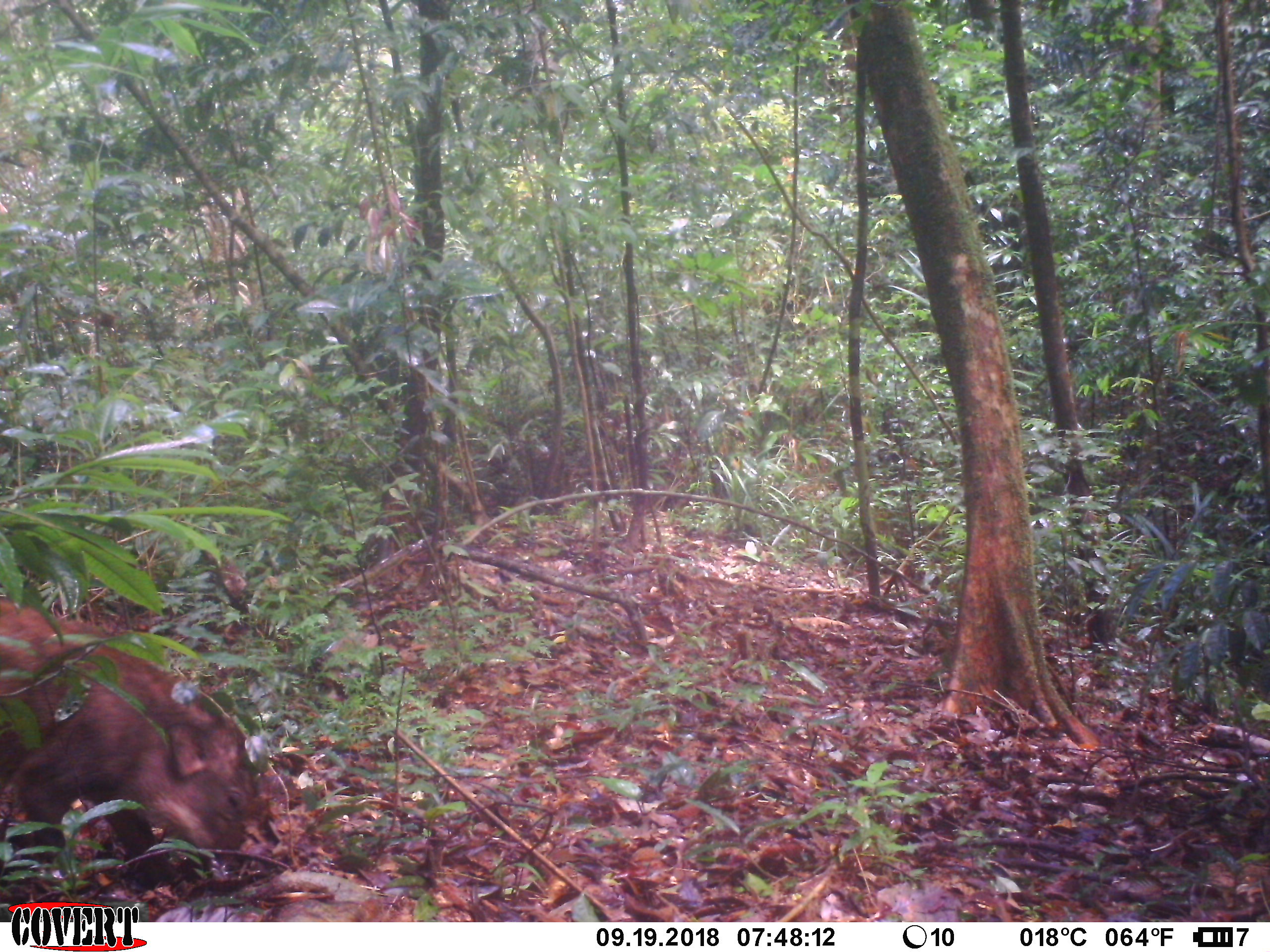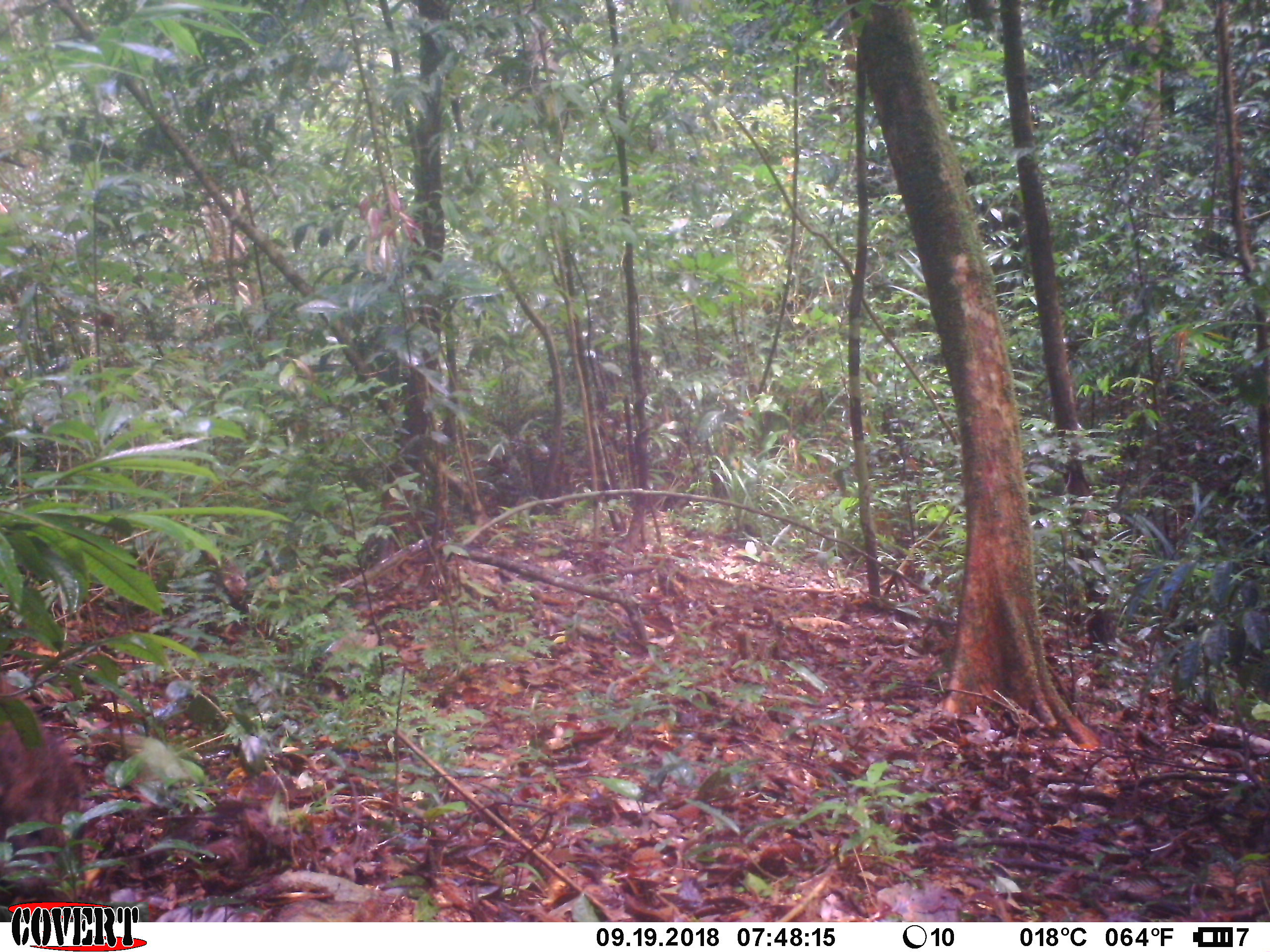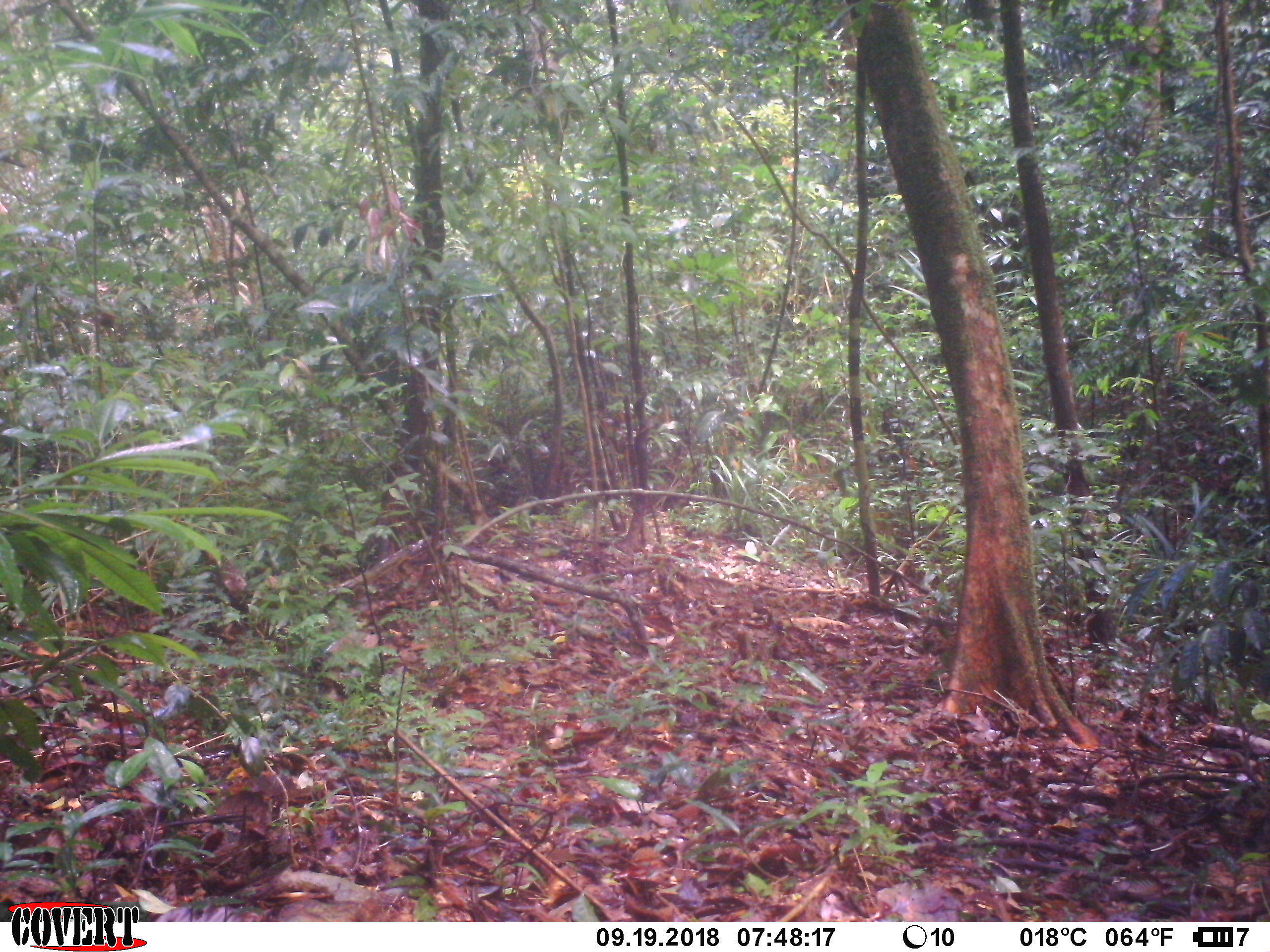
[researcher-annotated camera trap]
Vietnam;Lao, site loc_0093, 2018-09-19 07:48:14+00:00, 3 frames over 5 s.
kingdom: Animalia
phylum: Chordata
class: Mammalia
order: Artiodactyla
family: Suidae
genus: Sus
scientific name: Sus scrofa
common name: eurasian wild pig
Eurasian wild pig (Sus scrofa). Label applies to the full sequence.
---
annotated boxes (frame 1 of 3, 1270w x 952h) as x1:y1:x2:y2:
eurasian wild pig: 0:598:297:902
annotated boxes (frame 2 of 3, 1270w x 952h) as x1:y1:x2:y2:
eurasian wild pig: 0:678:100:909